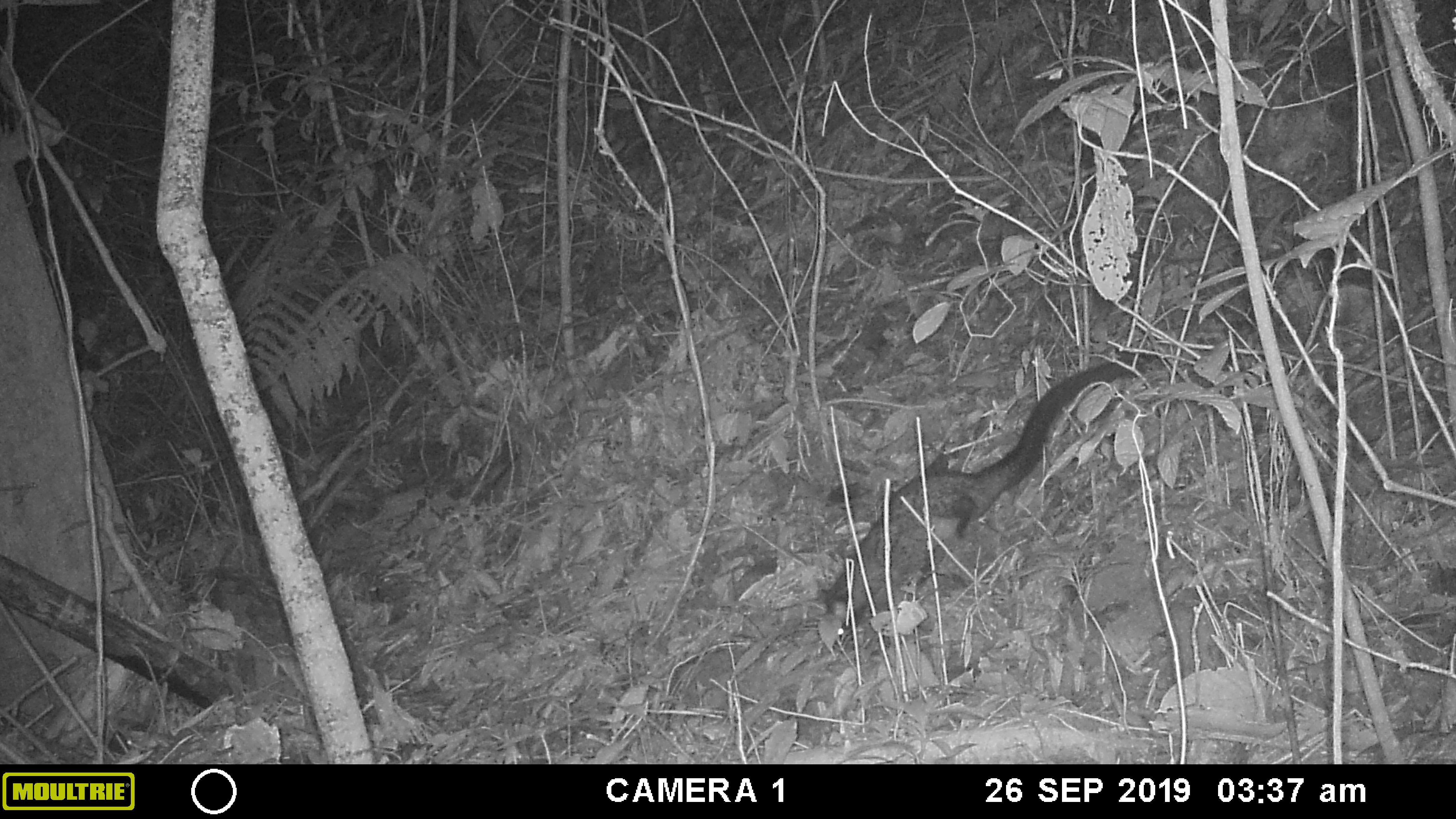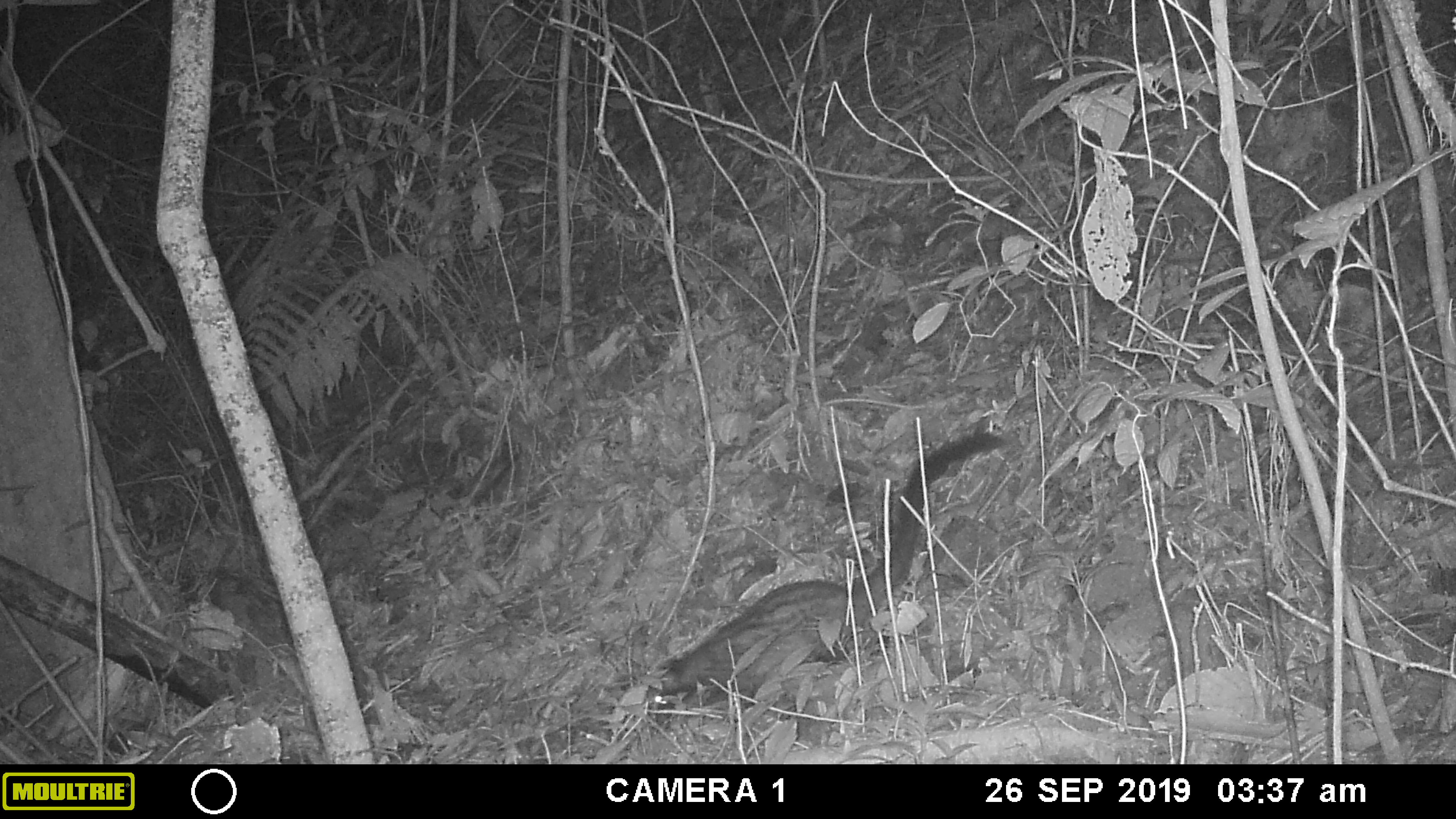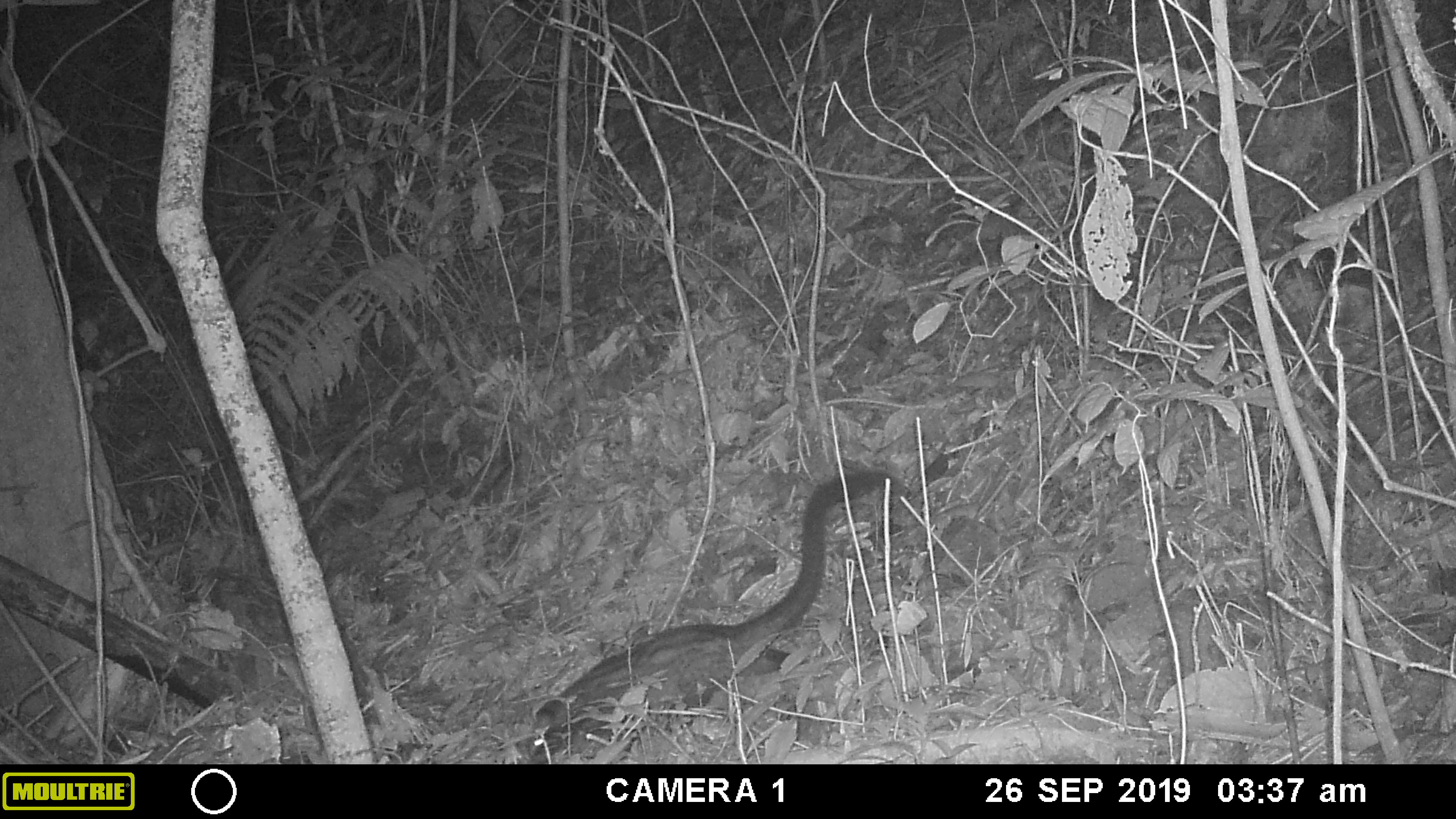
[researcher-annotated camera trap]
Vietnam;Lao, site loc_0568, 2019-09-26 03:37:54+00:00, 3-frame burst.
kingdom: Animalia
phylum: Chordata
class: Mammalia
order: Carnivora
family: Viverridae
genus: Paradoxurus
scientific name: Paradoxurus hermaphroditus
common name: common palm civet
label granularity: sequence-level